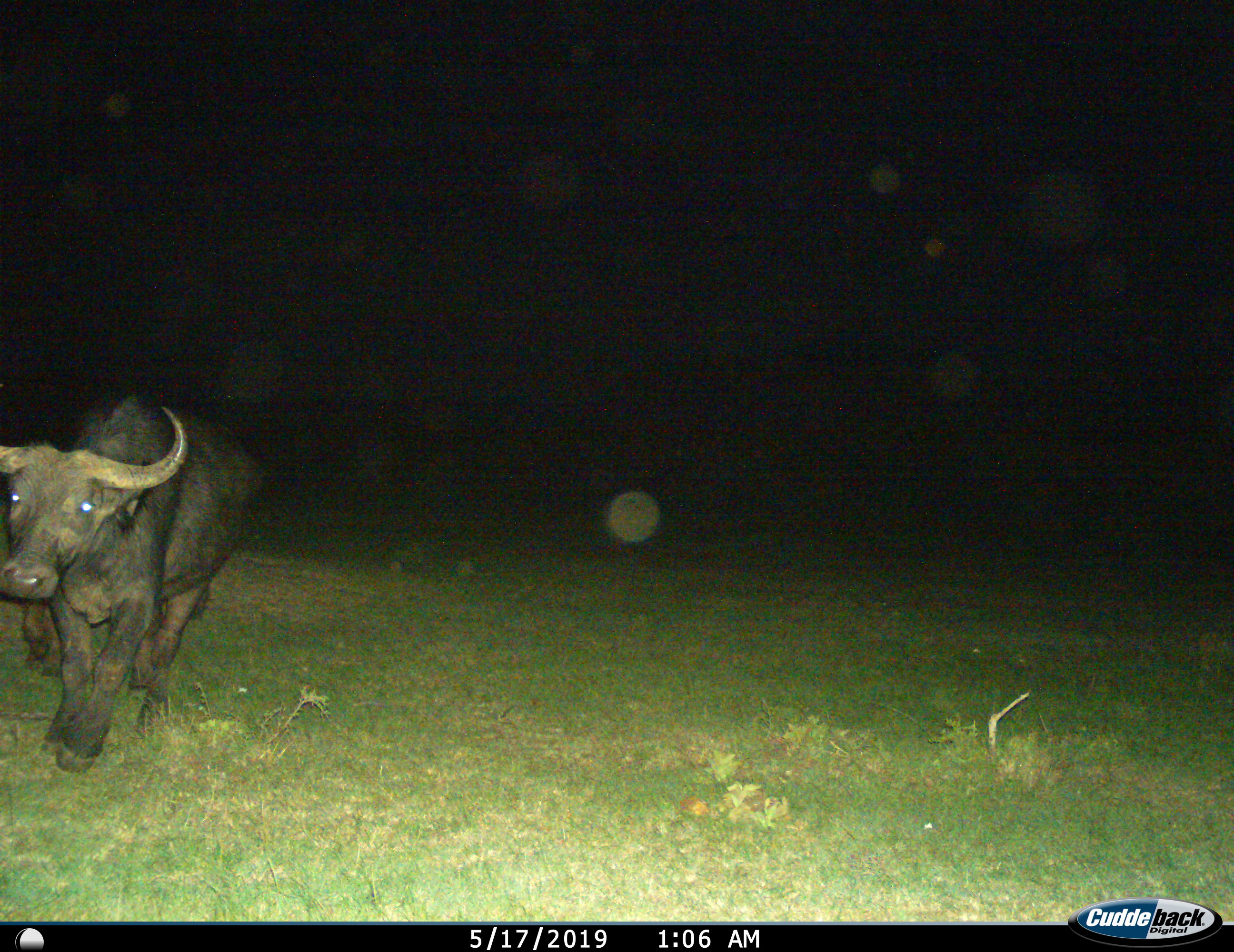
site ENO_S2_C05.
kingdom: Animalia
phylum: Chordata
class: Mammalia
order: Artiodactyla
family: Bovidae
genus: Syncerus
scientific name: Syncerus caffer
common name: african buffalo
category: buffalo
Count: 1.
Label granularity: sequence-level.